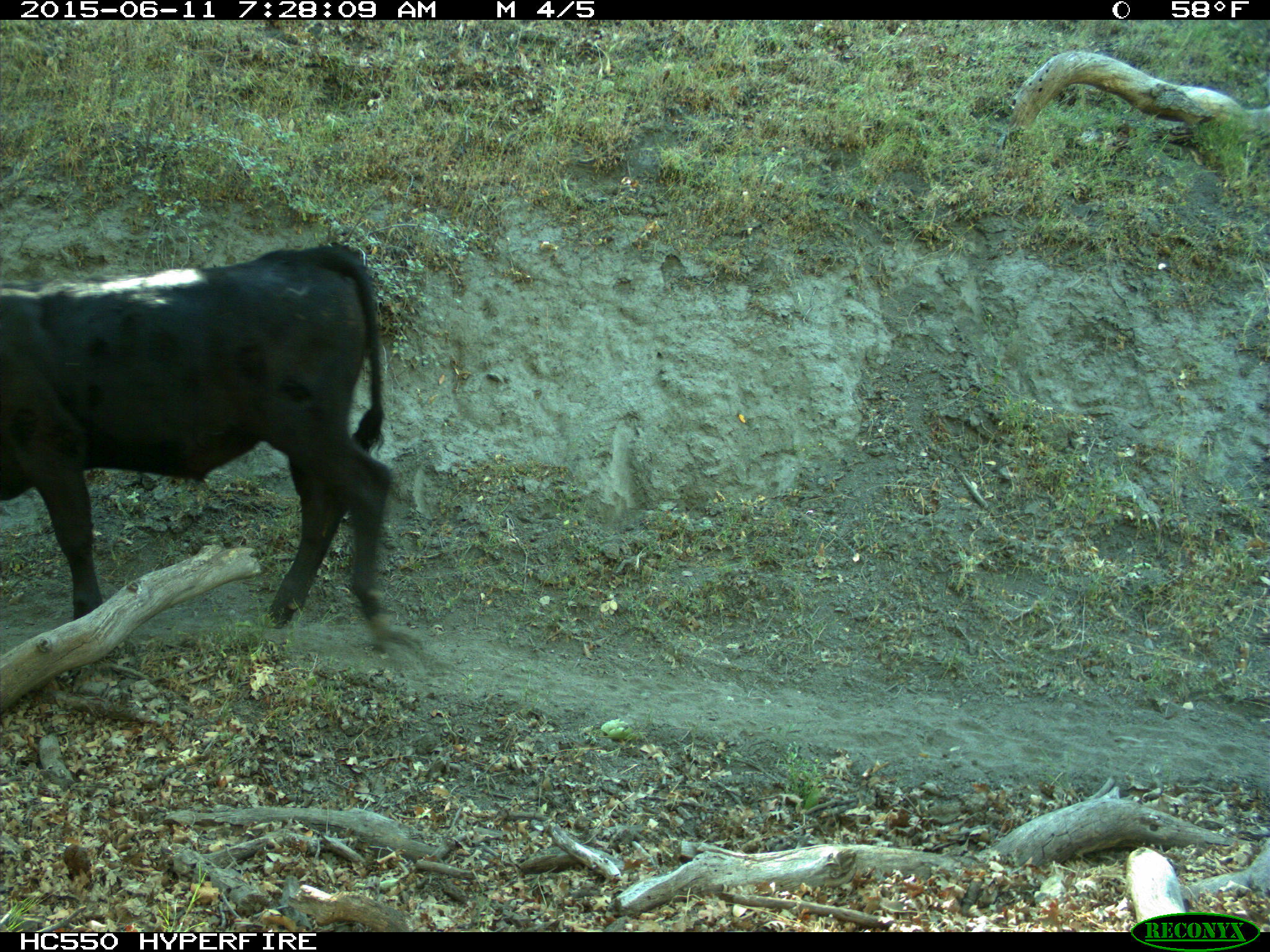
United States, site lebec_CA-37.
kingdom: Animalia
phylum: Chordata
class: Mammalia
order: Artiodactyla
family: Bovidae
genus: Bos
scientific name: Bos taurus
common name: domestic cow